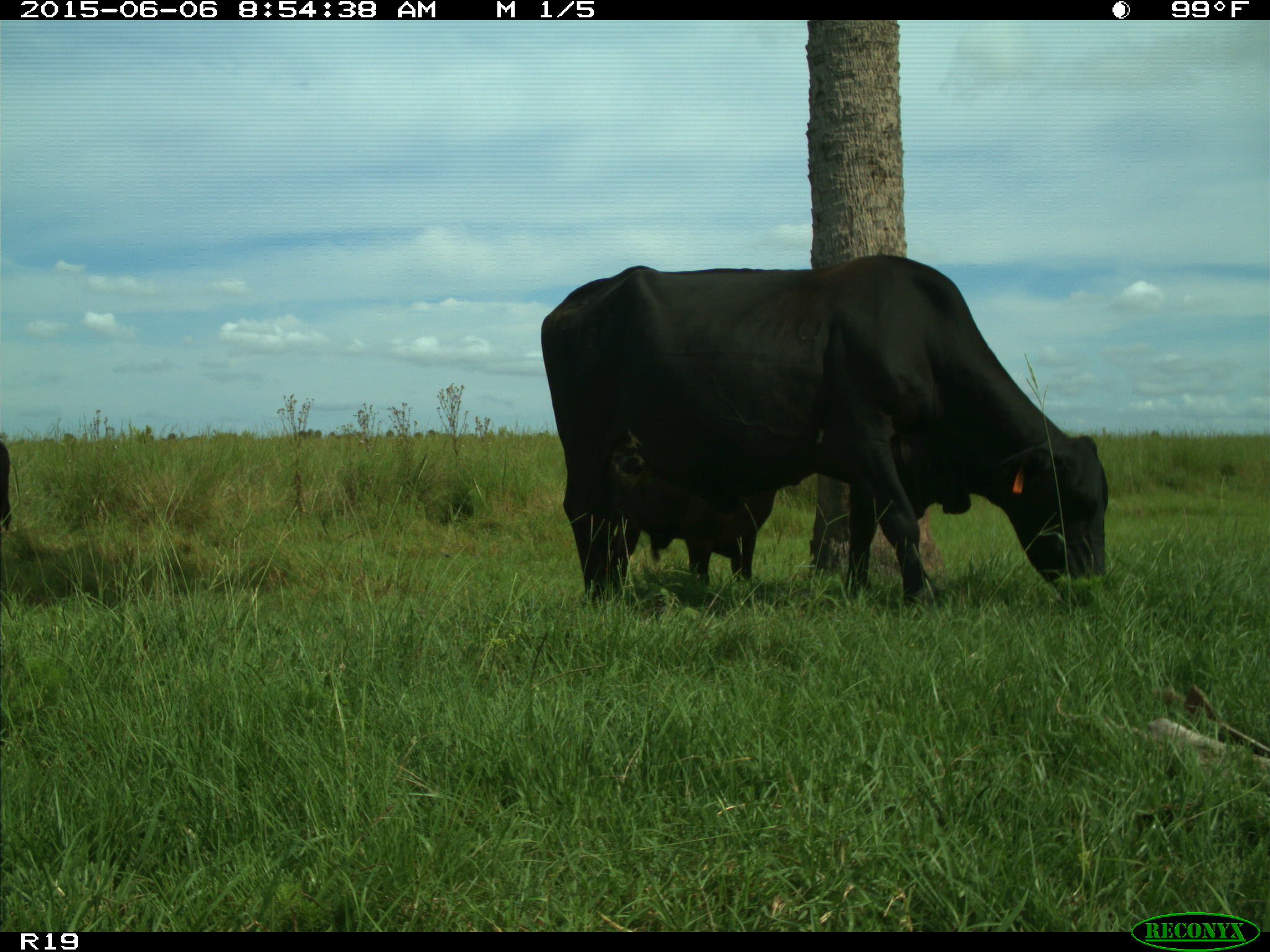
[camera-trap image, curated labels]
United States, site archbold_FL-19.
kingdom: Animalia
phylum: Chordata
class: Mammalia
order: Artiodactyla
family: Bovidae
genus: Bos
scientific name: Bos taurus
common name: domestic cow